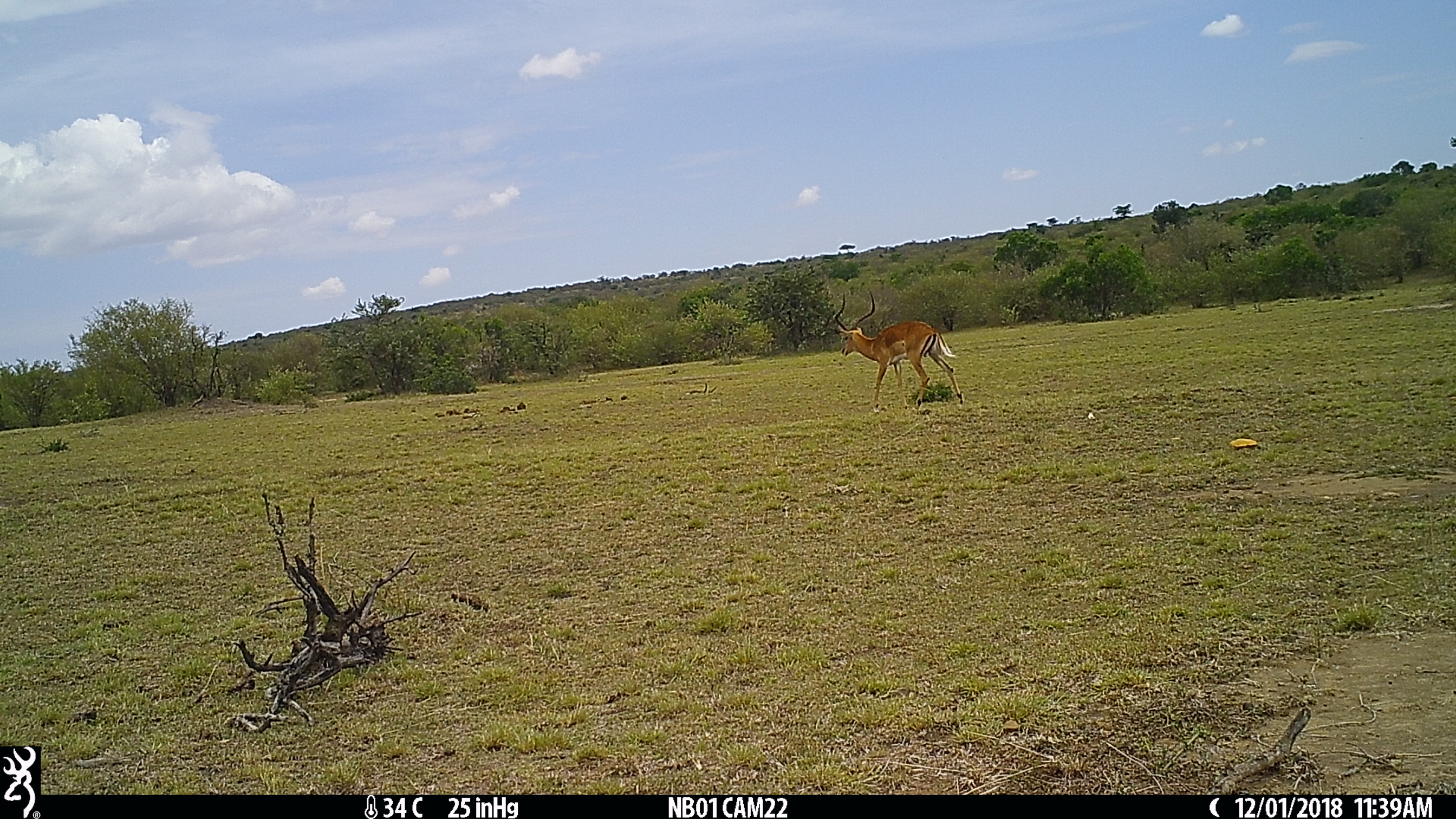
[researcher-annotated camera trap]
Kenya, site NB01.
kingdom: Animalia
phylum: Chordata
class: Mammalia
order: Artiodactyla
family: Bovidae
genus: Aepyceros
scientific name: Aepyceros melampus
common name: impala